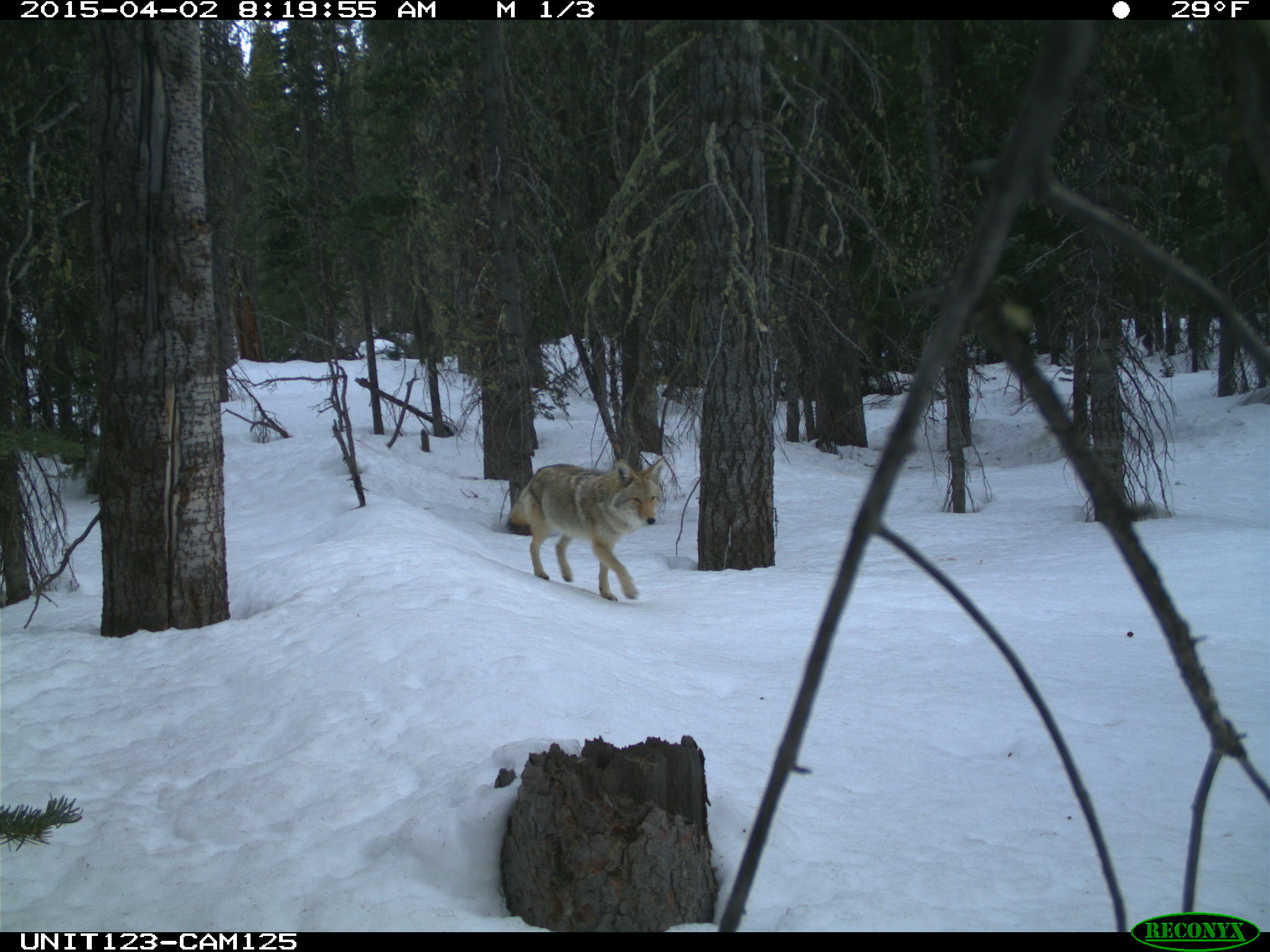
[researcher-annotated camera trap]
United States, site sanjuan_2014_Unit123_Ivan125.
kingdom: Animalia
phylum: Chordata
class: Mammalia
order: Carnivora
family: Canidae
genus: Canis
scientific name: Canis latrans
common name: coyote